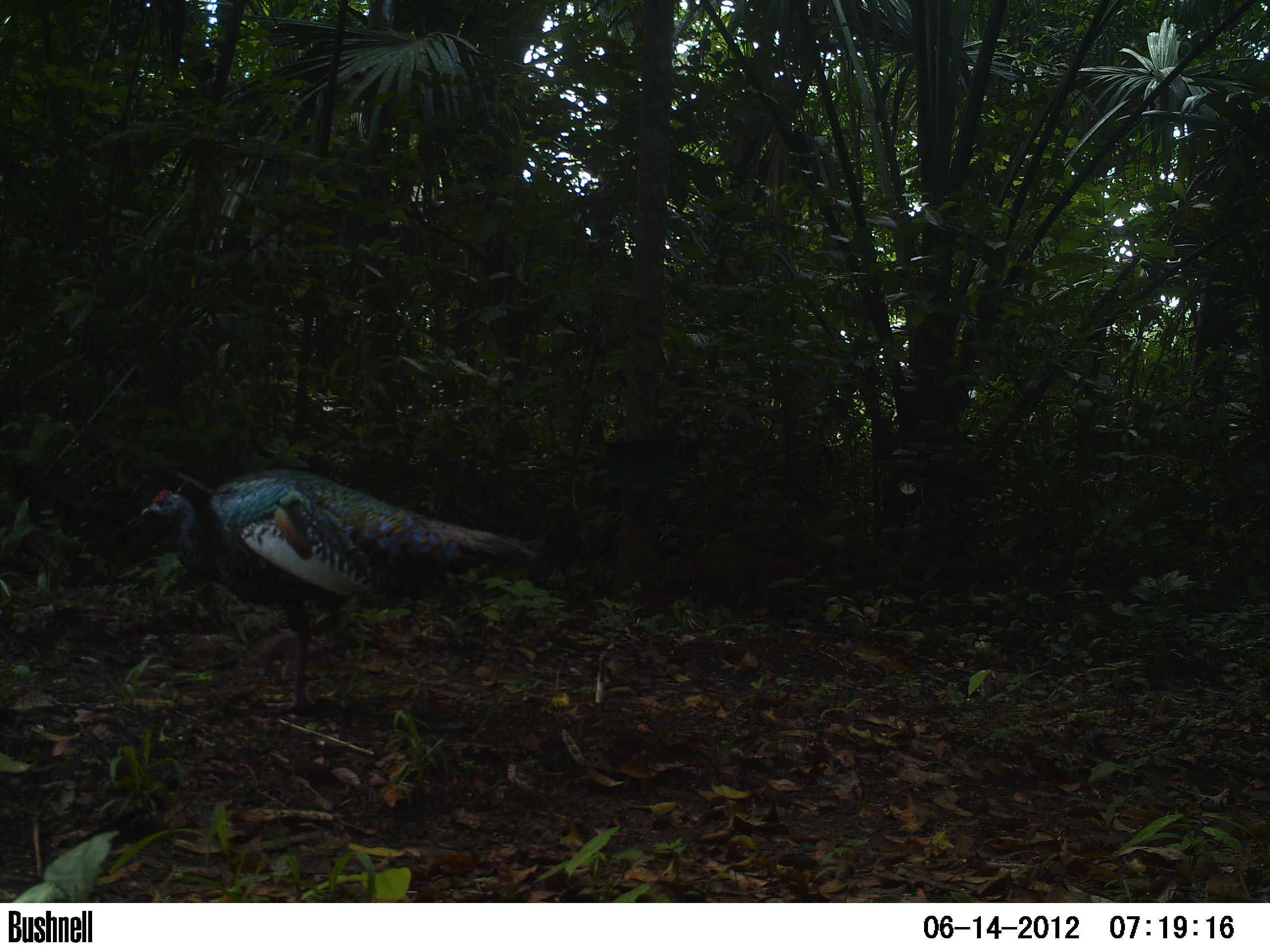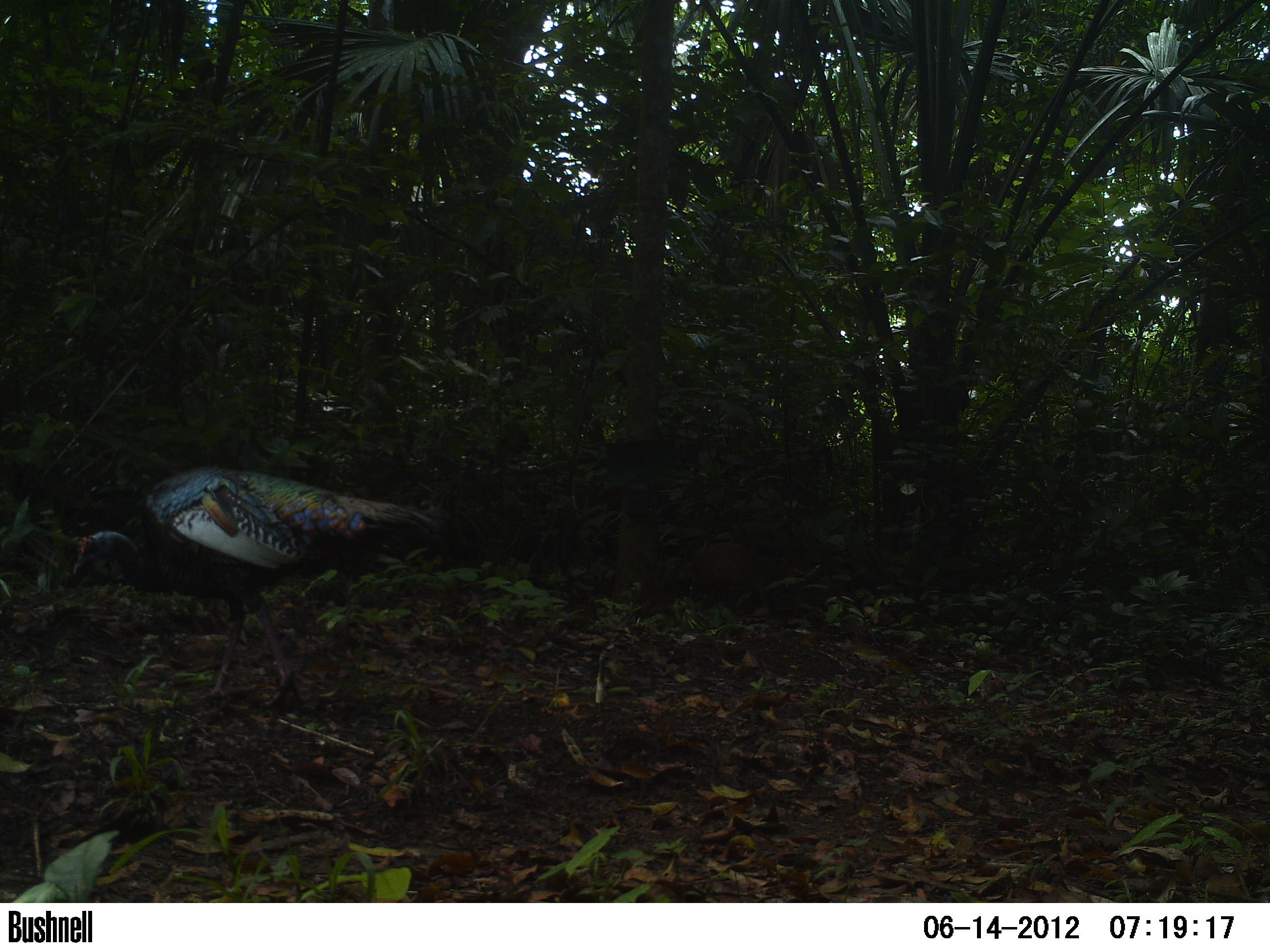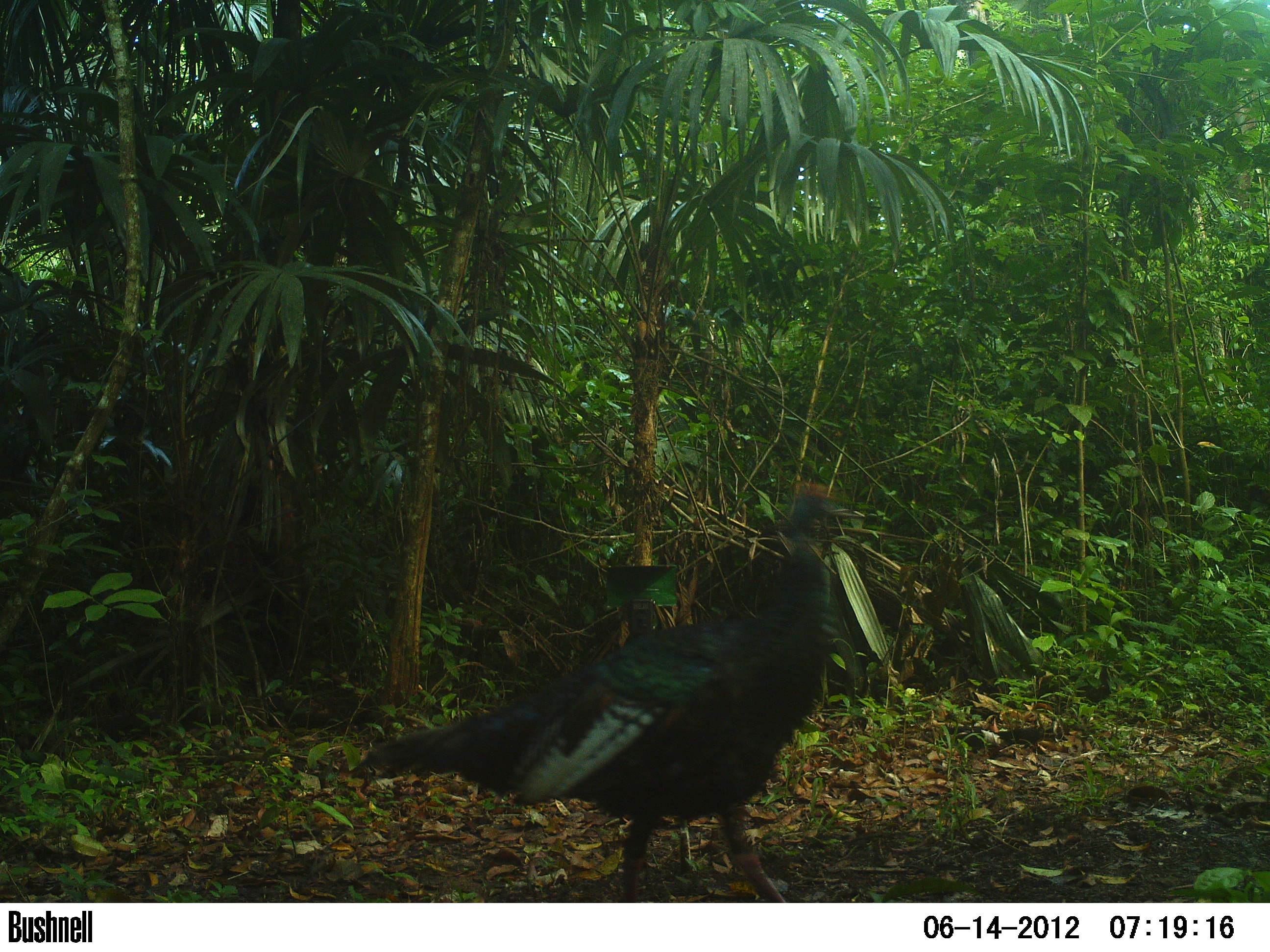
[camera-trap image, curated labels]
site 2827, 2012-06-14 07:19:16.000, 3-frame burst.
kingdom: Animalia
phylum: Chordata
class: Aves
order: Galliformes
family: Phasianidae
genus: Meleagris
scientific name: Meleagris ocellata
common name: ocellated turkey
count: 1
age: adult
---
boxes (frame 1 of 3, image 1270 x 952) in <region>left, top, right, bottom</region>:
meleagris ocellata: <region>139, 465, 537, 710</region>